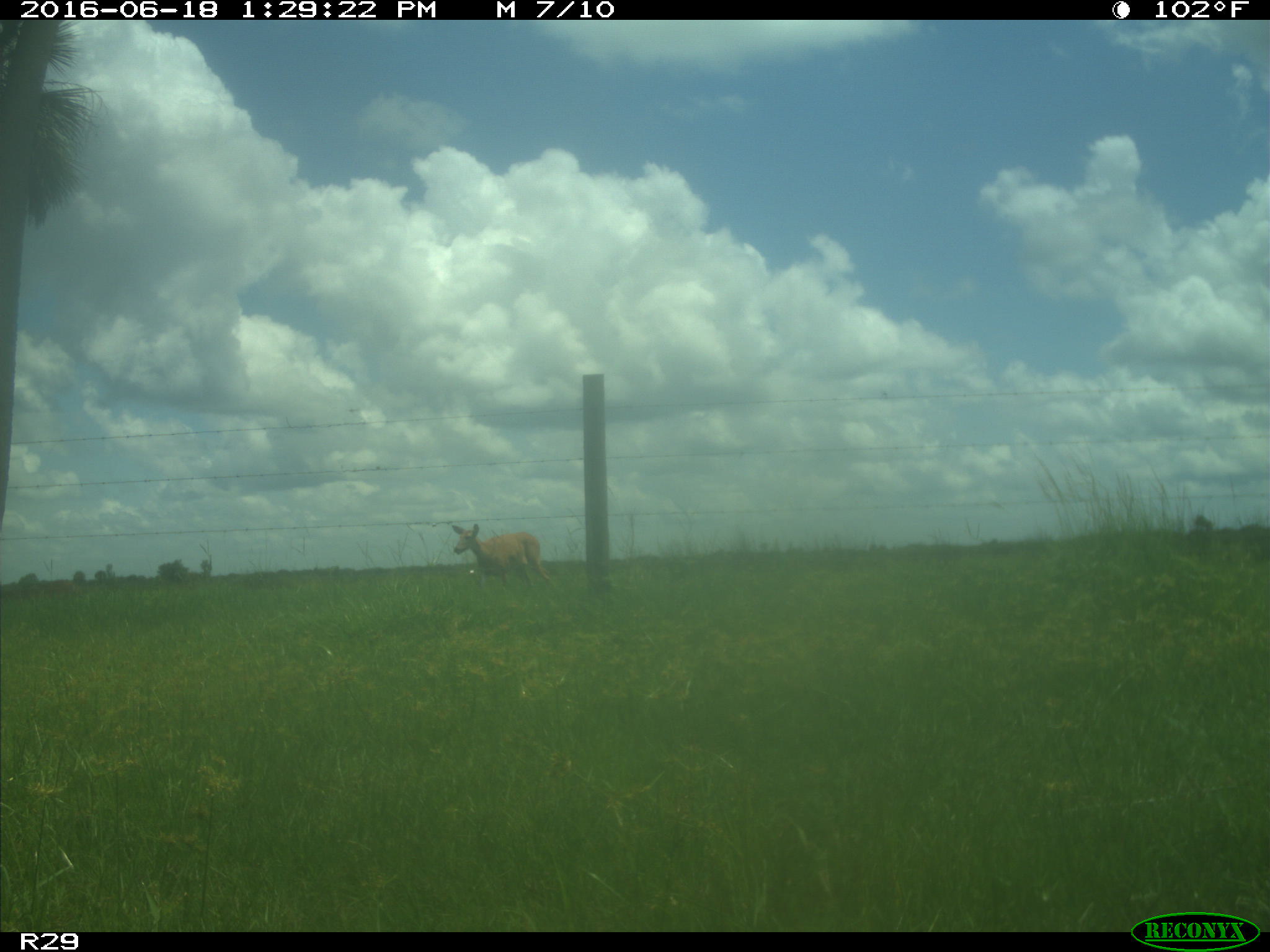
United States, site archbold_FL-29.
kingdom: Animalia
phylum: Chordata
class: Mammalia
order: Artiodactyla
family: Cervidae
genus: Odocoileus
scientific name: Odocoileus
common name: deer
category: unidentified deer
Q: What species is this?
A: Unidentified deer (deer) (Odocoileus).